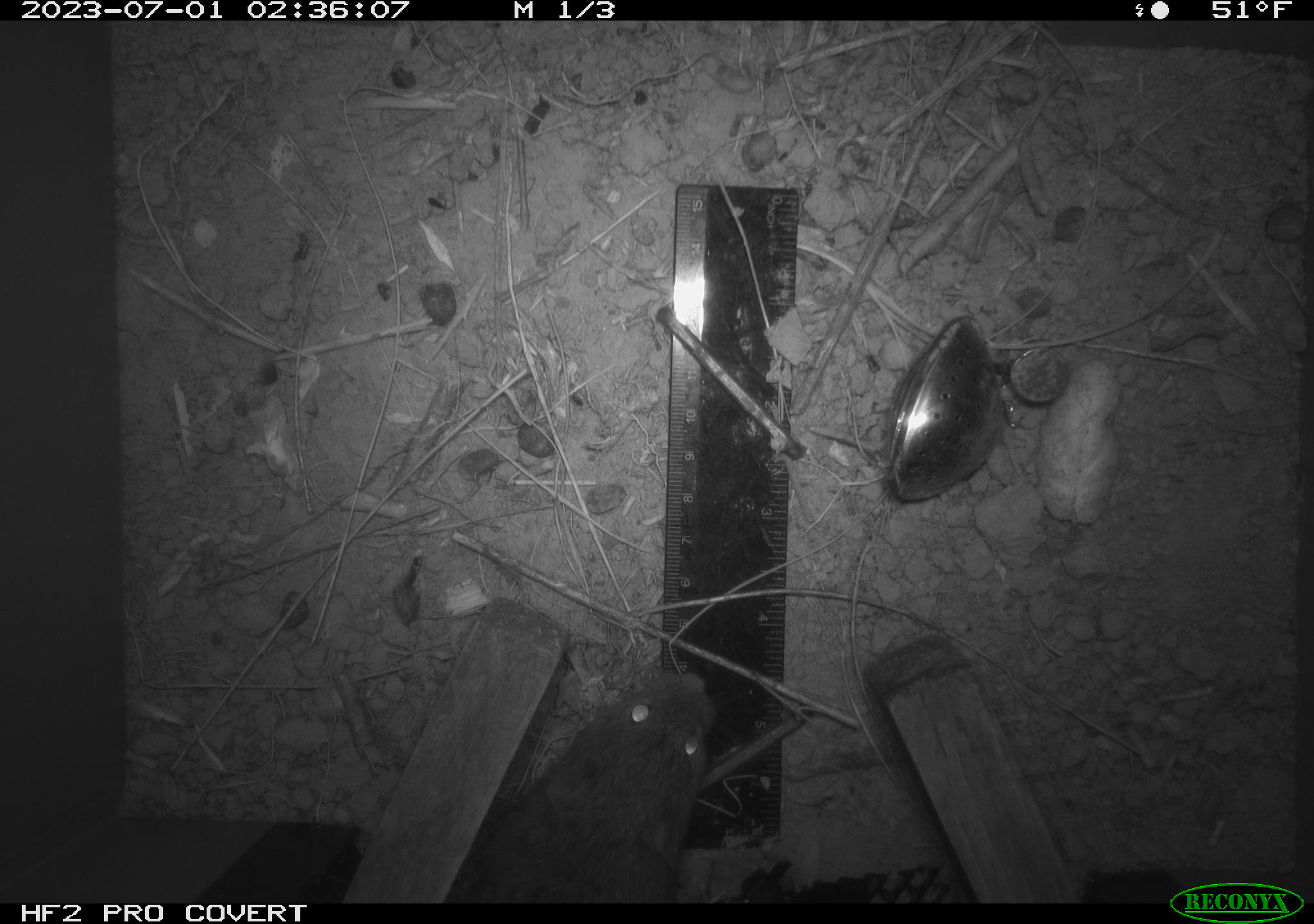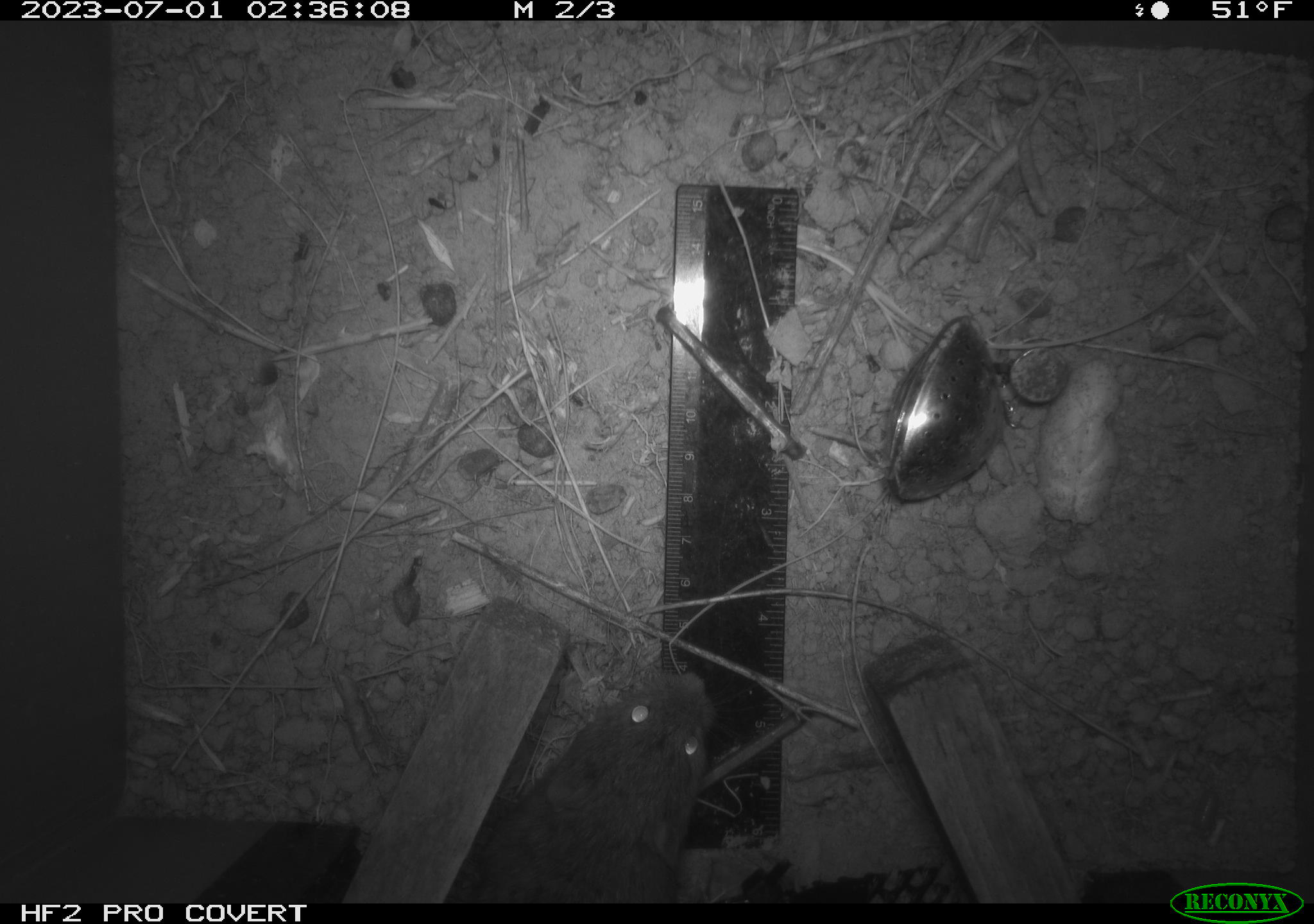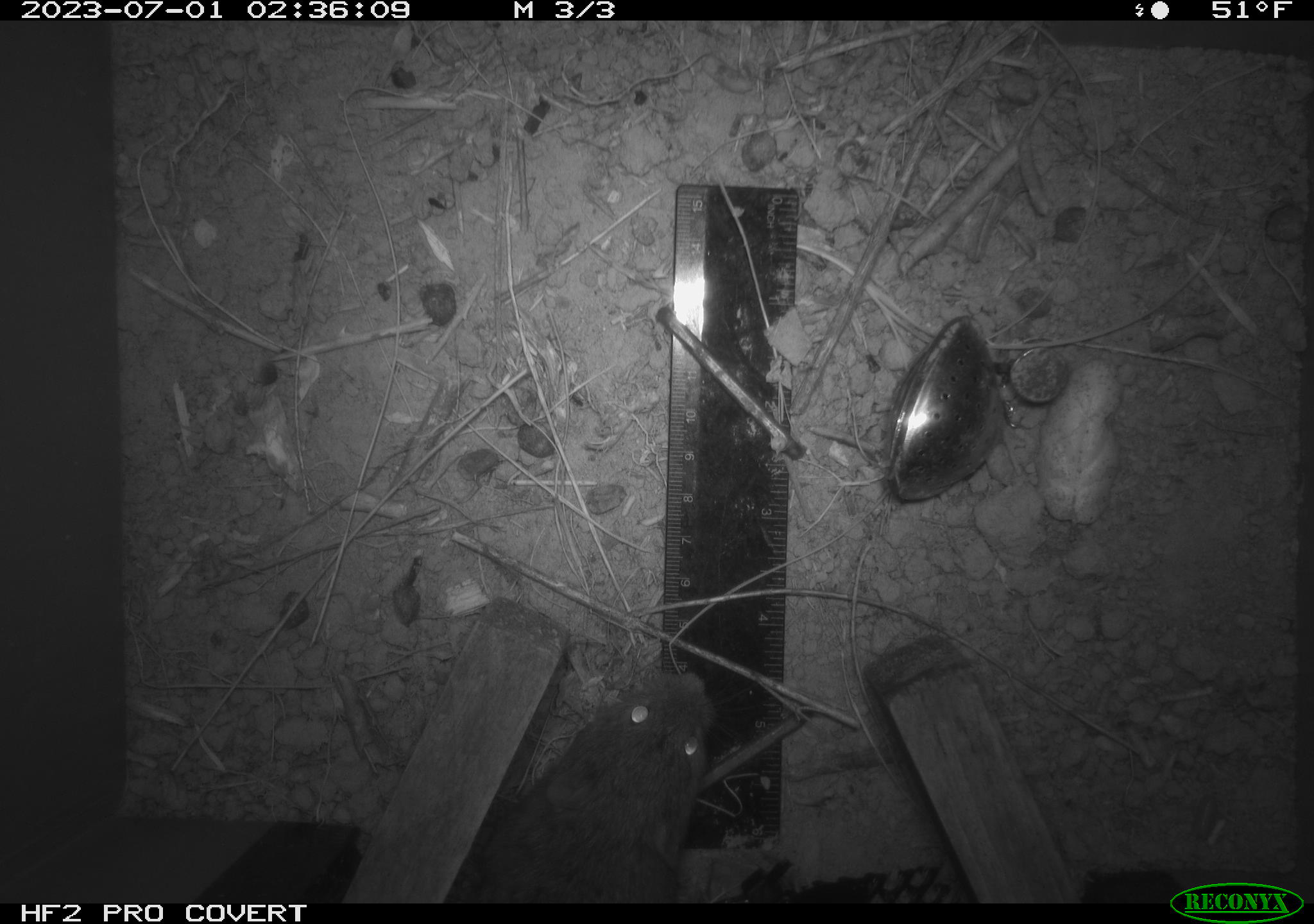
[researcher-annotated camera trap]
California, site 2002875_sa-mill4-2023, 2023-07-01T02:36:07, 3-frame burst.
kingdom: Animalia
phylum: Chordata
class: Mammalia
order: Rodentia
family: Cricetidae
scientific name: Arvicolinae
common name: voles, lemmings, and muskrats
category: arvicolinae subfamily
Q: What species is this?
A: Arvicolinae subfamily (voles, lemmings, and muskrats) (Arvicolinae).